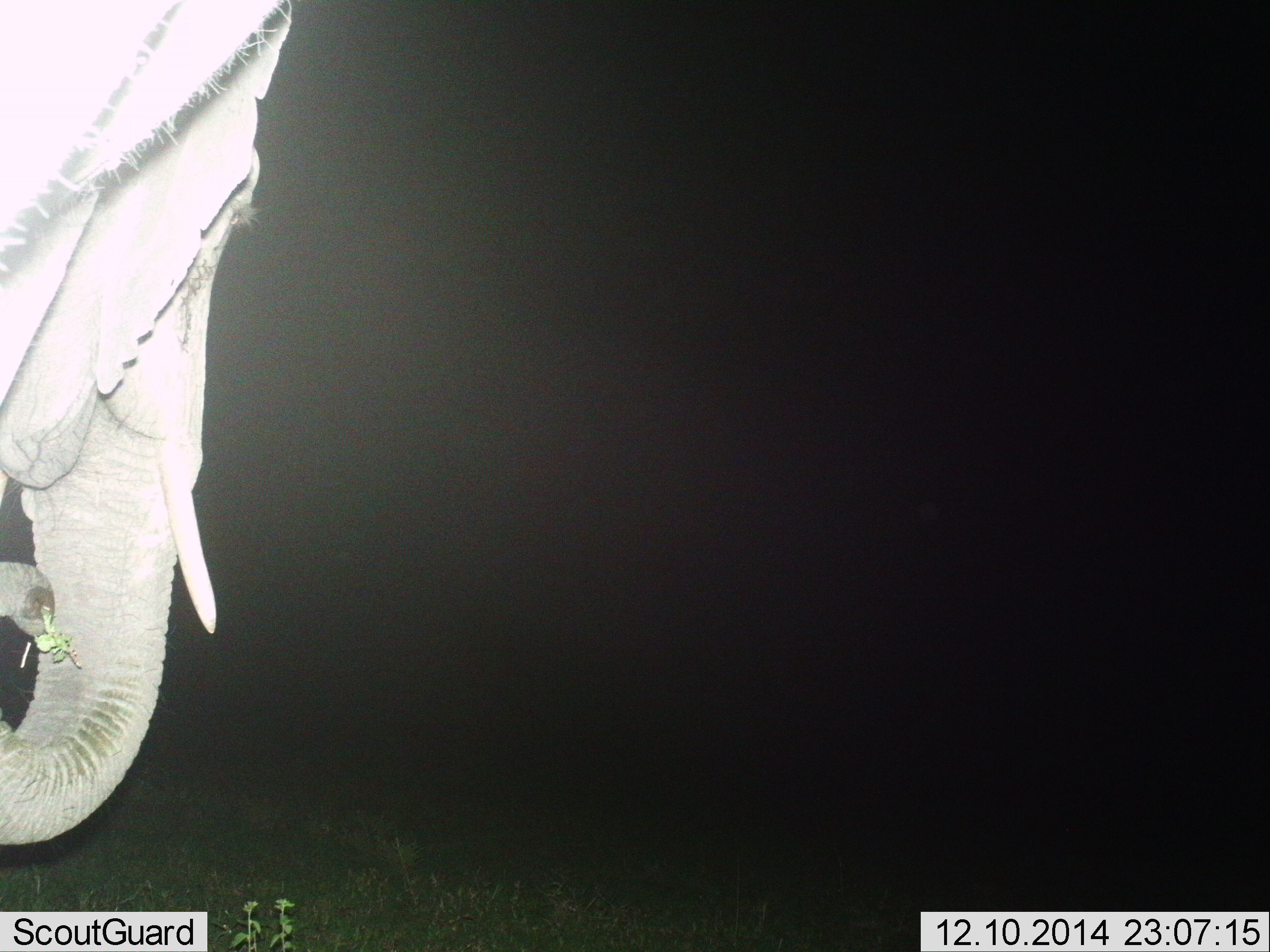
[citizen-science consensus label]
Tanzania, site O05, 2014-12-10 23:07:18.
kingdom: Animalia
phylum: Chordata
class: Mammalia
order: Proboscidea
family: Elephantidae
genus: Loxodonta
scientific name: Loxodonta africana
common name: african bush elephant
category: elephant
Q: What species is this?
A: Elephant (african bush elephant) (Loxodonta africana).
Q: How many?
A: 1.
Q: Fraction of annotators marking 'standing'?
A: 30%.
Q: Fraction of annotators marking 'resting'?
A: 0%.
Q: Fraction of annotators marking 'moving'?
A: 0%.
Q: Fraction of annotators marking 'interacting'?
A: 0%.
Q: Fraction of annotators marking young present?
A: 0%.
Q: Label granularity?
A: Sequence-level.